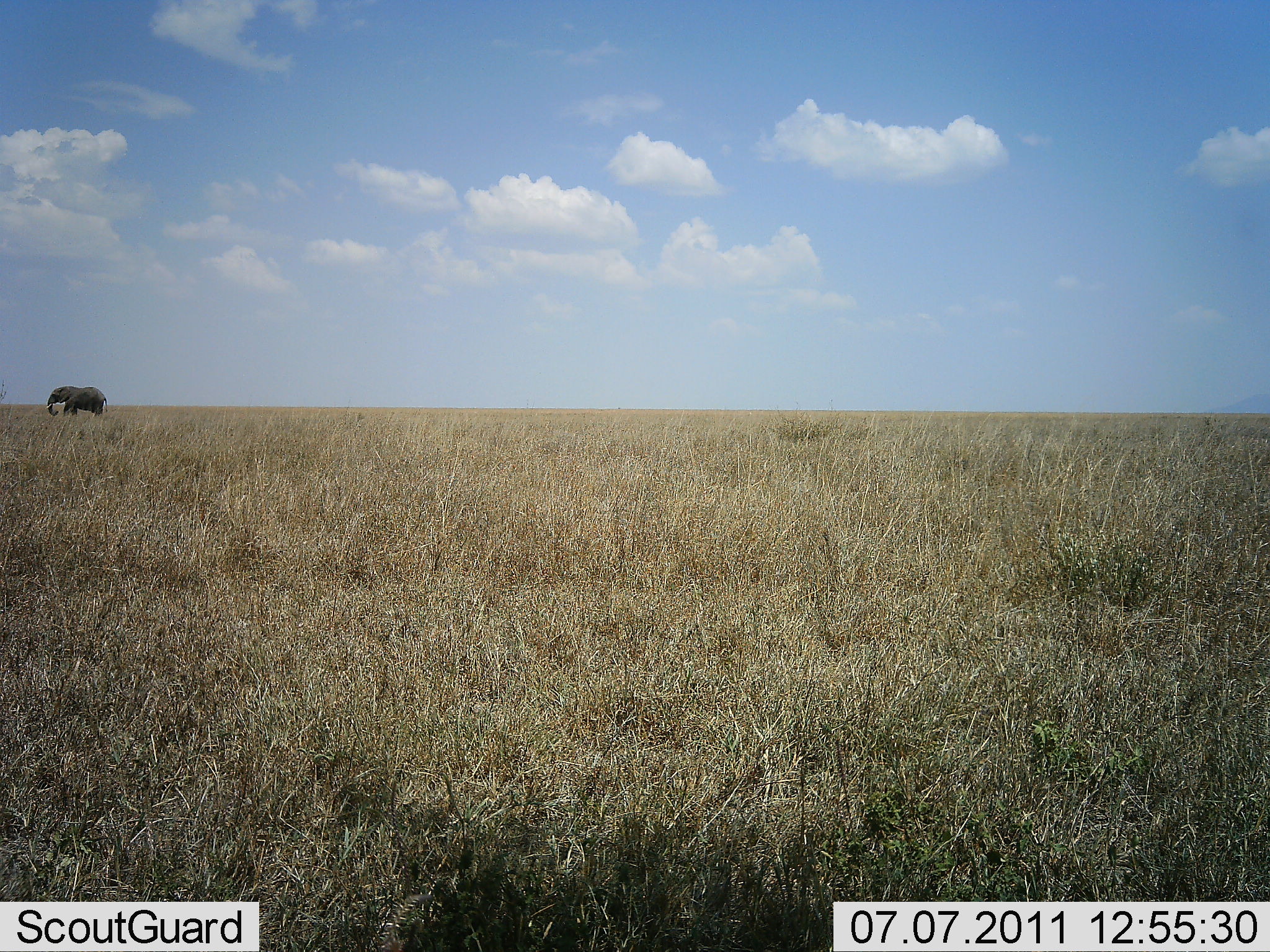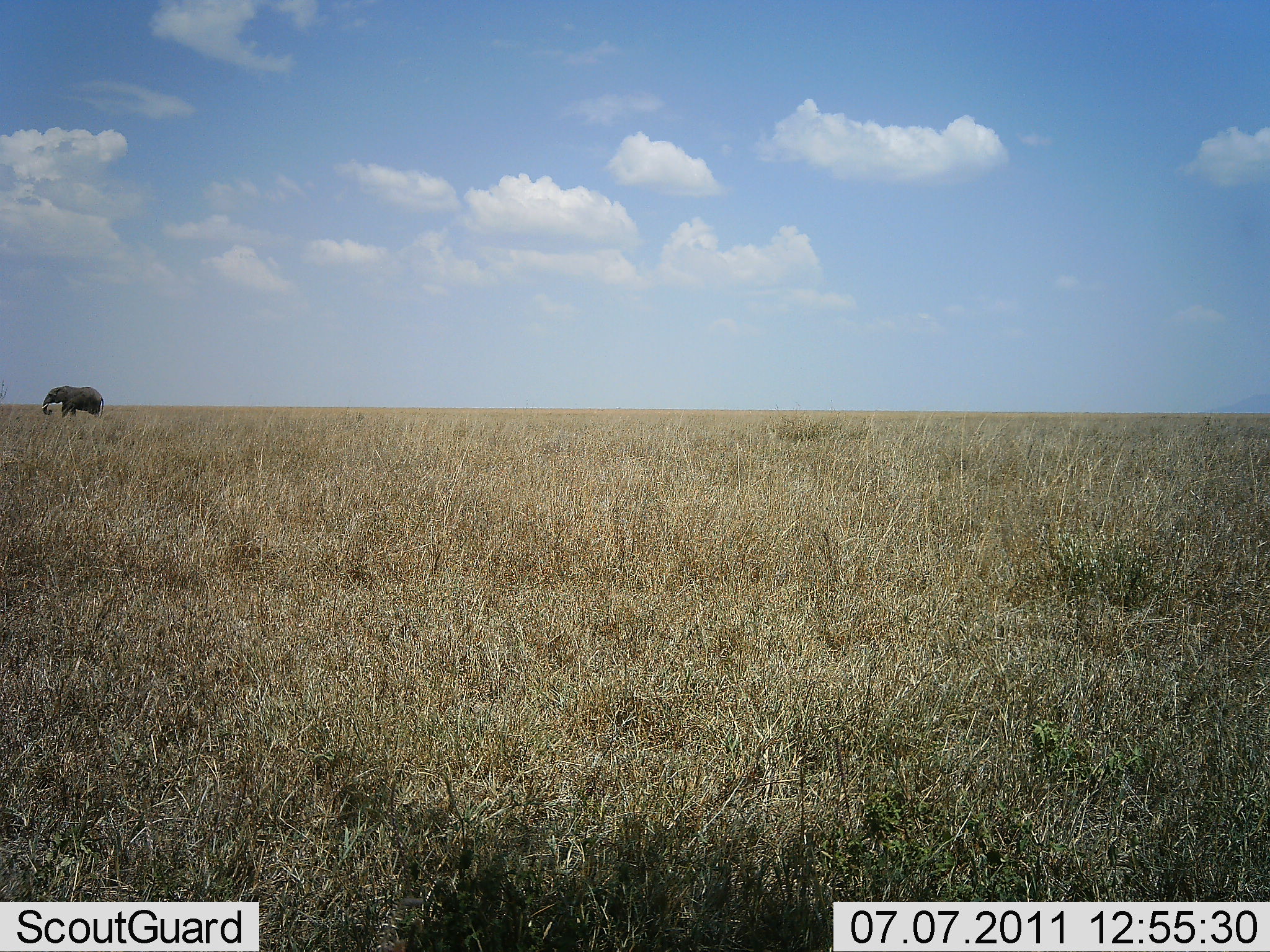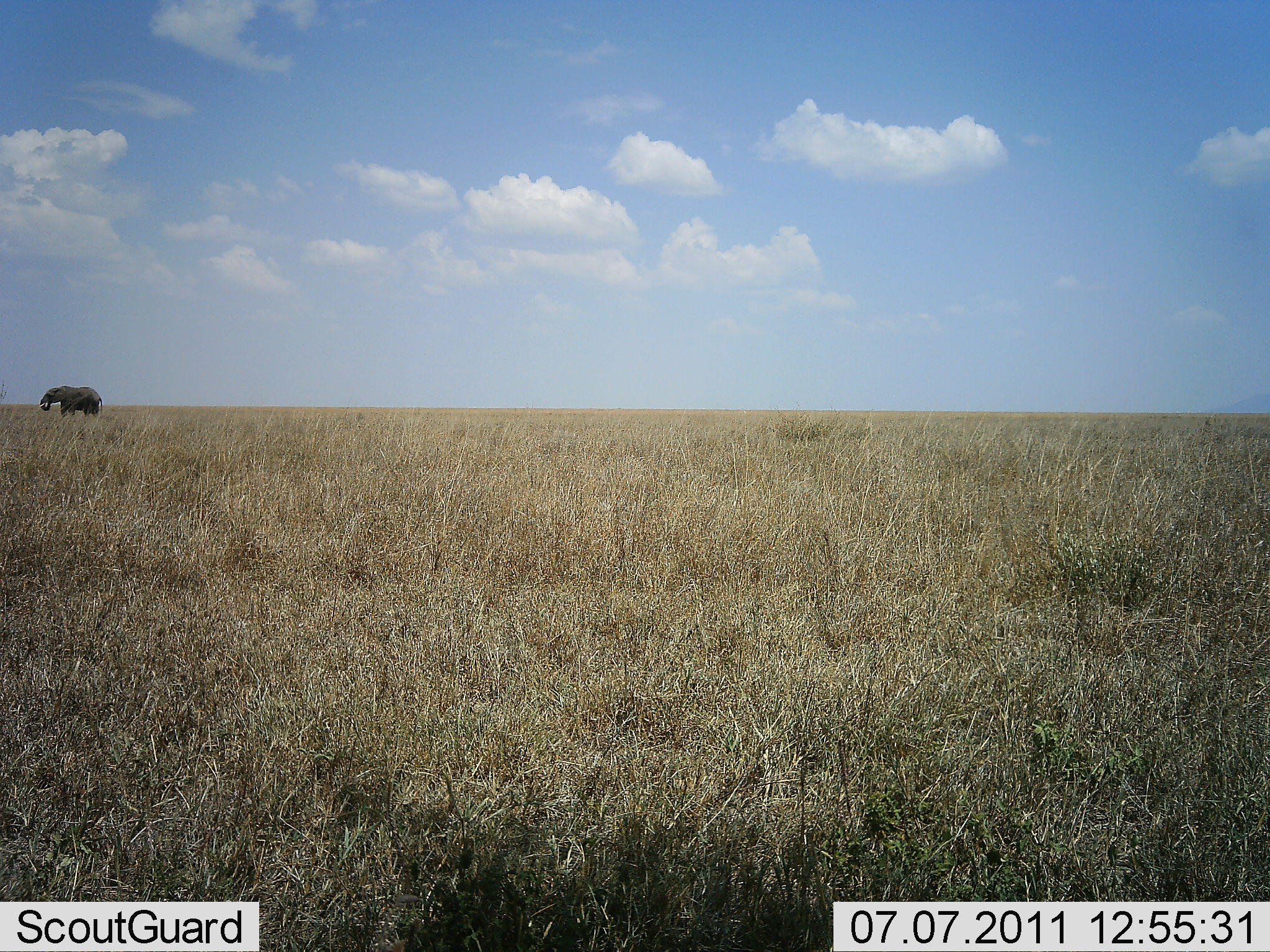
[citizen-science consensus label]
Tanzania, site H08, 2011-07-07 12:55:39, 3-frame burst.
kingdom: Animalia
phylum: Chordata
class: Mammalia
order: Proboscidea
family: Elephantidae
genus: Loxodonta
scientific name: Loxodonta africana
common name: african bush elephant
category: elephant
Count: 1.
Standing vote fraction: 58%.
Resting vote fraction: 0%.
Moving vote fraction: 0%.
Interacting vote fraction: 0%.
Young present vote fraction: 0%.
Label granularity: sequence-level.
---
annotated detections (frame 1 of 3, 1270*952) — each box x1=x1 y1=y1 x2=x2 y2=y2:
animal: x1=45 y1=385 x2=108 y2=421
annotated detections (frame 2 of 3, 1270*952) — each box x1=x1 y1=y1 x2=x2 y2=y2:
animal: x1=42 y1=385 x2=104 y2=423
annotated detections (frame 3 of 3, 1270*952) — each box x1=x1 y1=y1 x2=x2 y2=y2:
animal: x1=38 y1=385 x2=104 y2=421